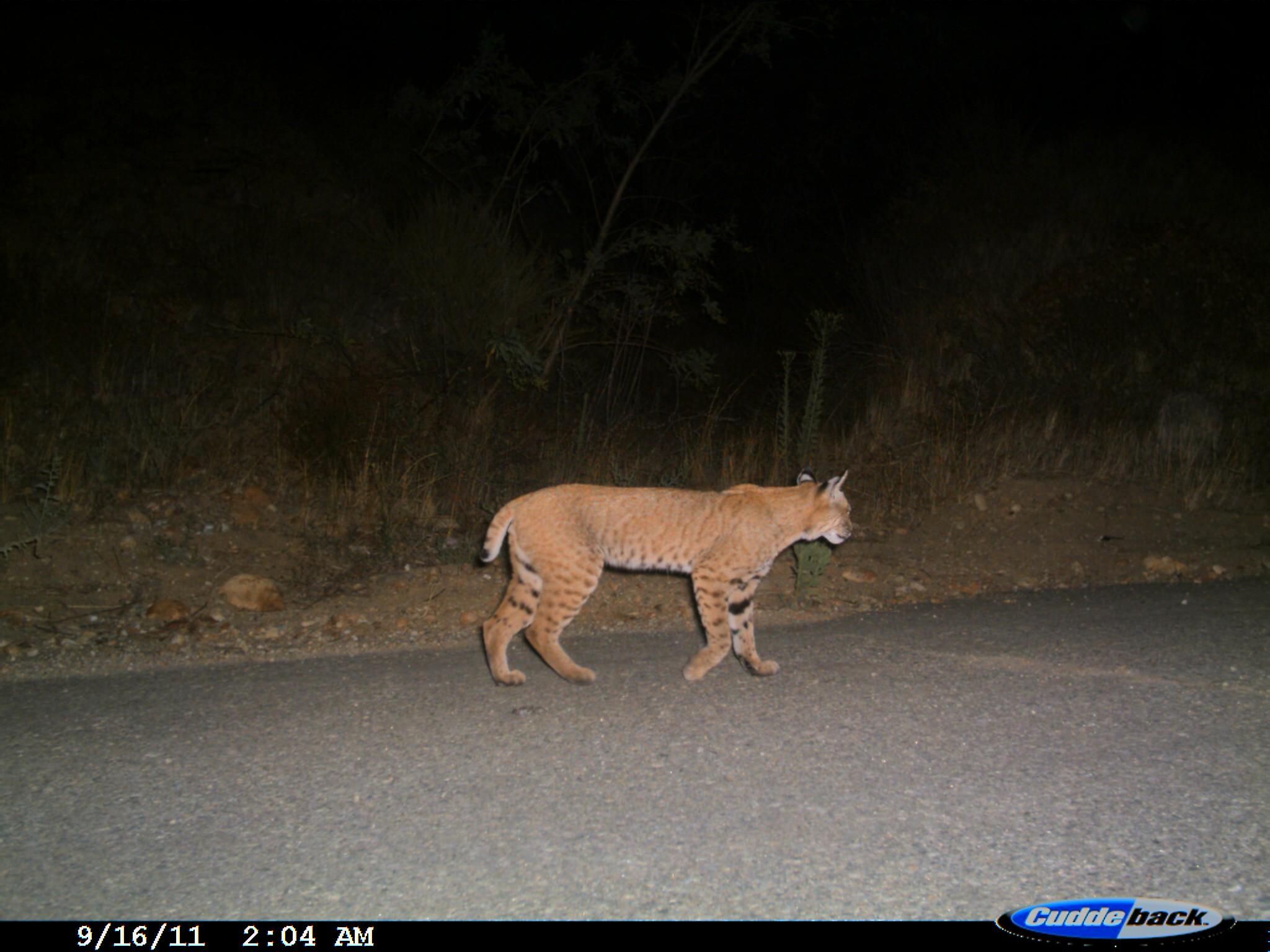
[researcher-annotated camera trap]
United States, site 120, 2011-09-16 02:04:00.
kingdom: Animalia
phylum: Chordata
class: Mammalia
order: Carnivora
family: Felidae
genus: Lynx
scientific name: Lynx rufus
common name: bobcat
Bobcat (Lynx rufus).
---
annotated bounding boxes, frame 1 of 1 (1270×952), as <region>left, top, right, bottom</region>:
bobcat: <region>475, 466, 862, 689</region>